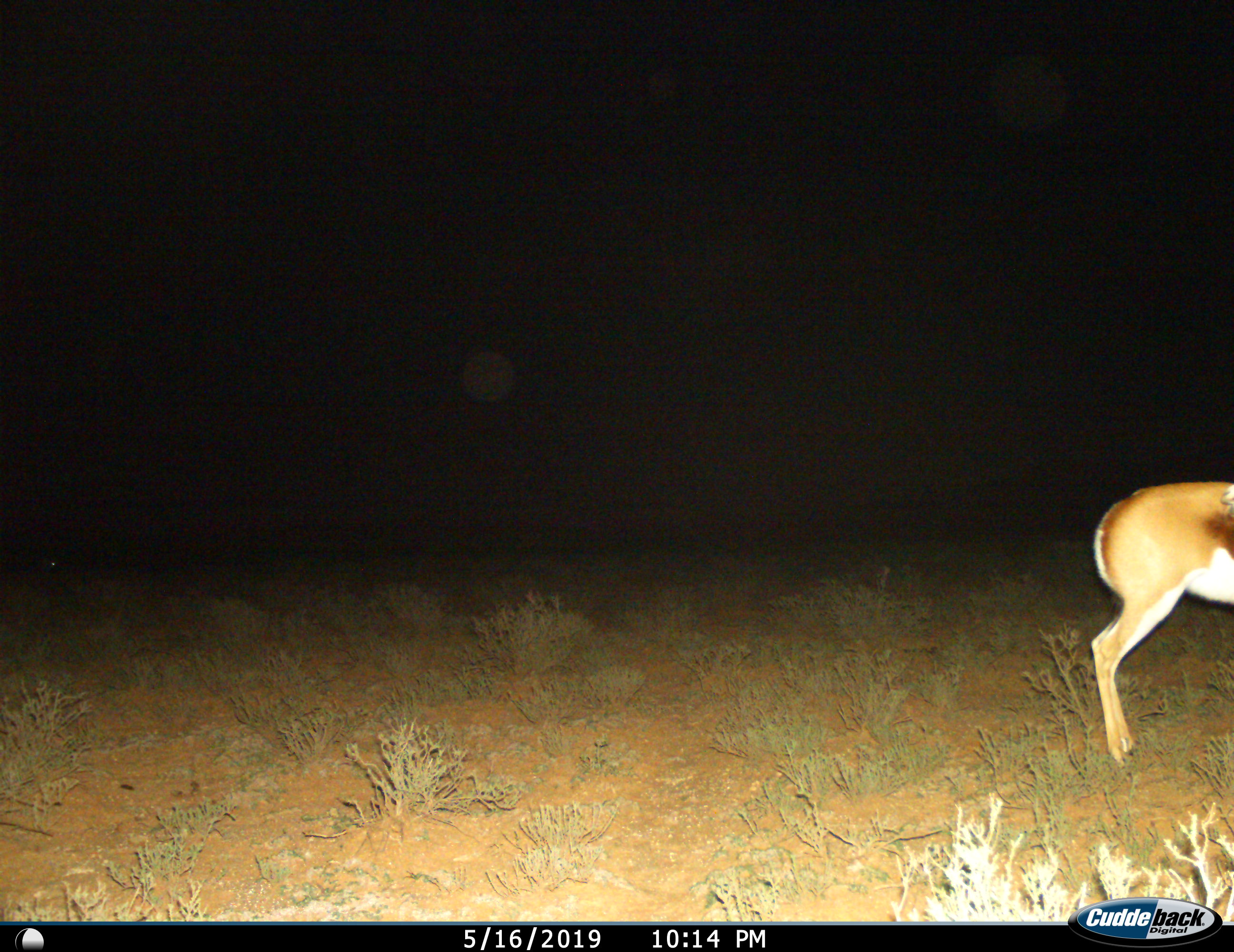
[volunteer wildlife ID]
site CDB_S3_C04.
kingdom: Animalia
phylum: Chordata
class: Mammalia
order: Artiodactyla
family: Bovidae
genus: Antidorcas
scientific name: Antidorcas marsupialis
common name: springbok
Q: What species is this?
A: Springbok (Antidorcas marsupialis).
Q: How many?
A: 1.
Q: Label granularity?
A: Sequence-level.